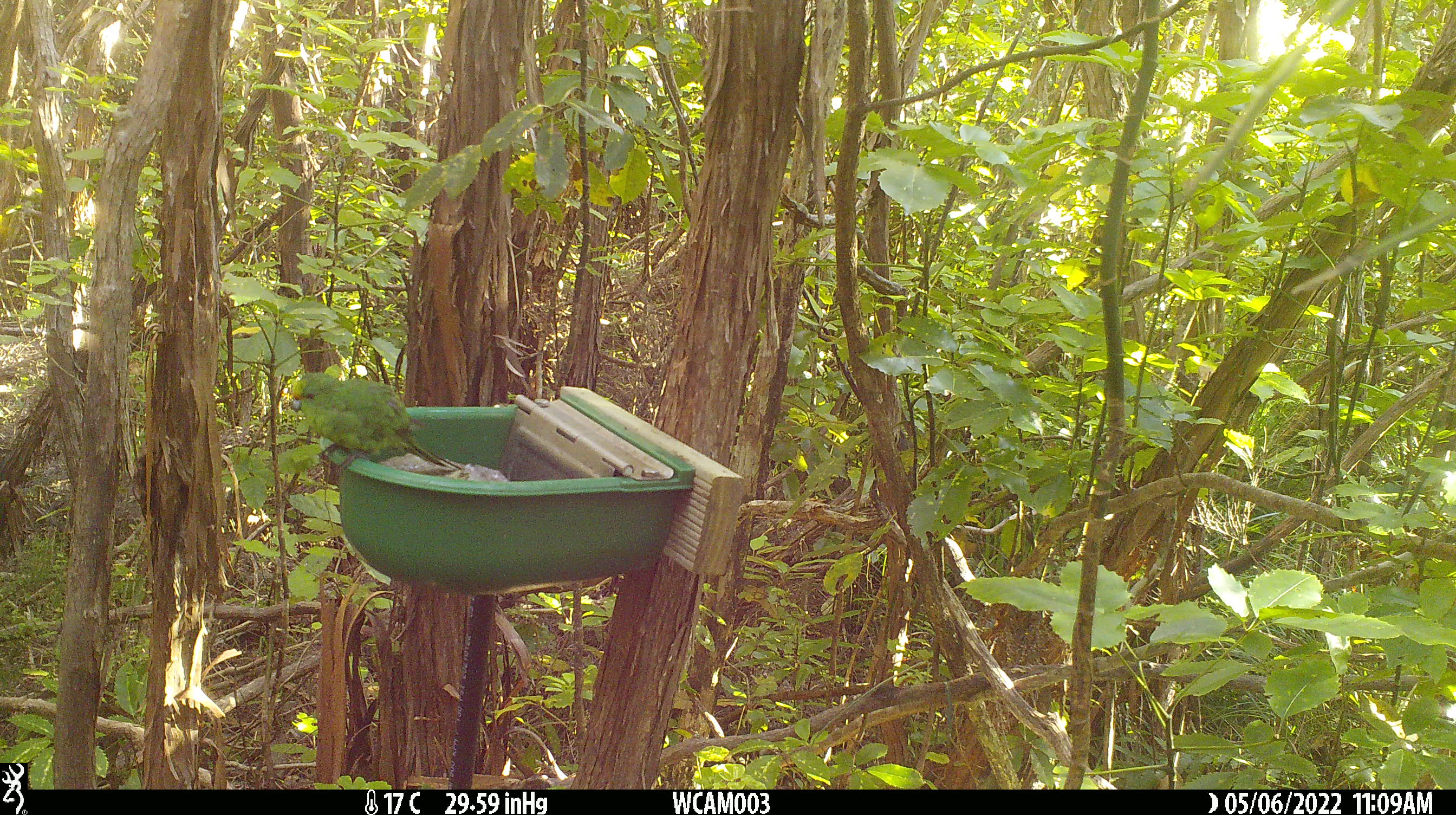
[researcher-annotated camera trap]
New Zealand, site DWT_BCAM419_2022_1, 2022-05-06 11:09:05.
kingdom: Animalia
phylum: Chordata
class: Aves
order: Psittaciformes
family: Psittaculidae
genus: Cyanoramphus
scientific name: Cyanoramphus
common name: parakeet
Parakeet (Cyanoramphus).